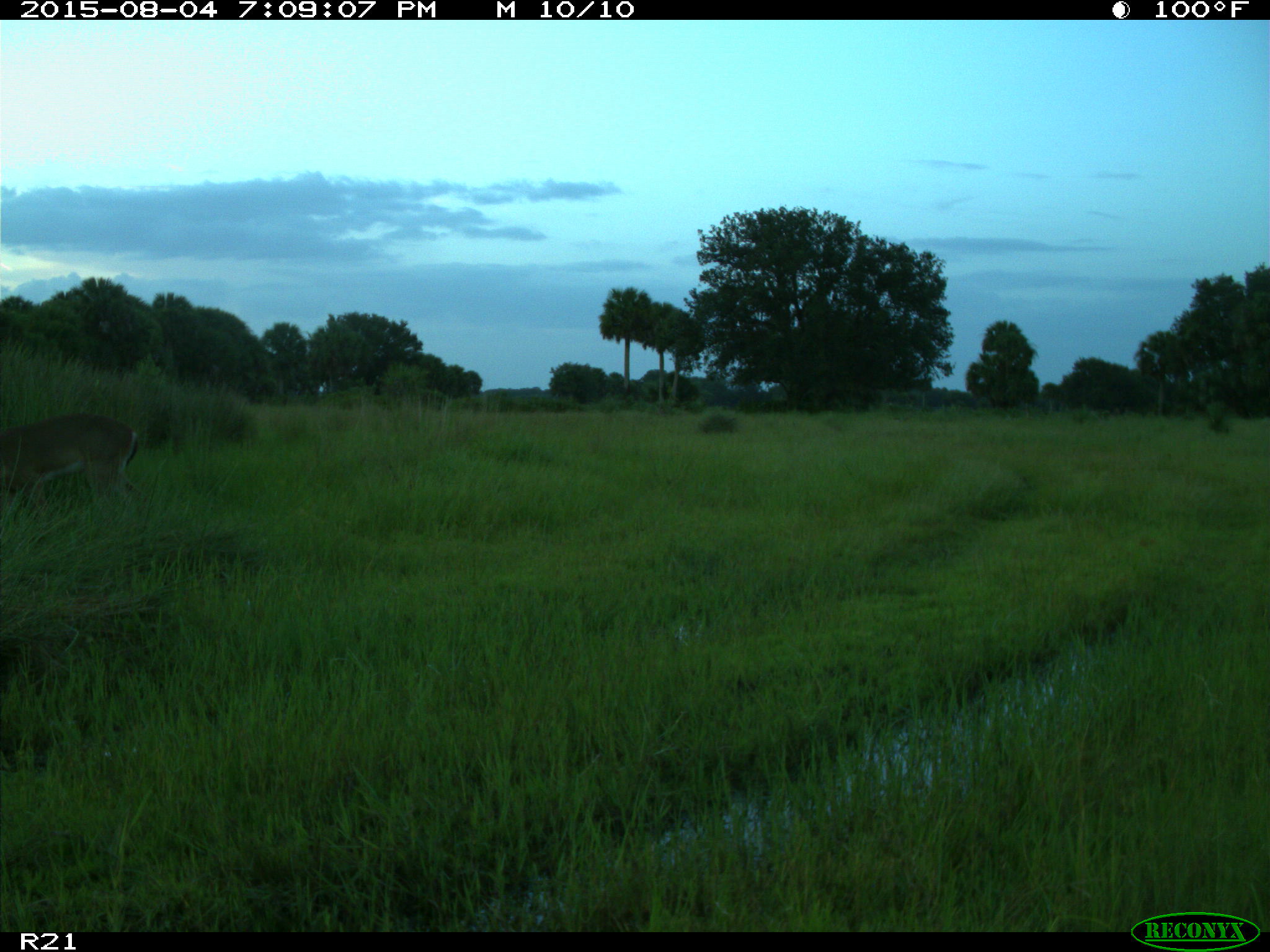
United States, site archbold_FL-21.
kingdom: Animalia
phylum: Chordata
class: Mammalia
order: Artiodactyla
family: Cervidae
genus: Odocoileus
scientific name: Odocoileus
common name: deer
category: unidentified deer